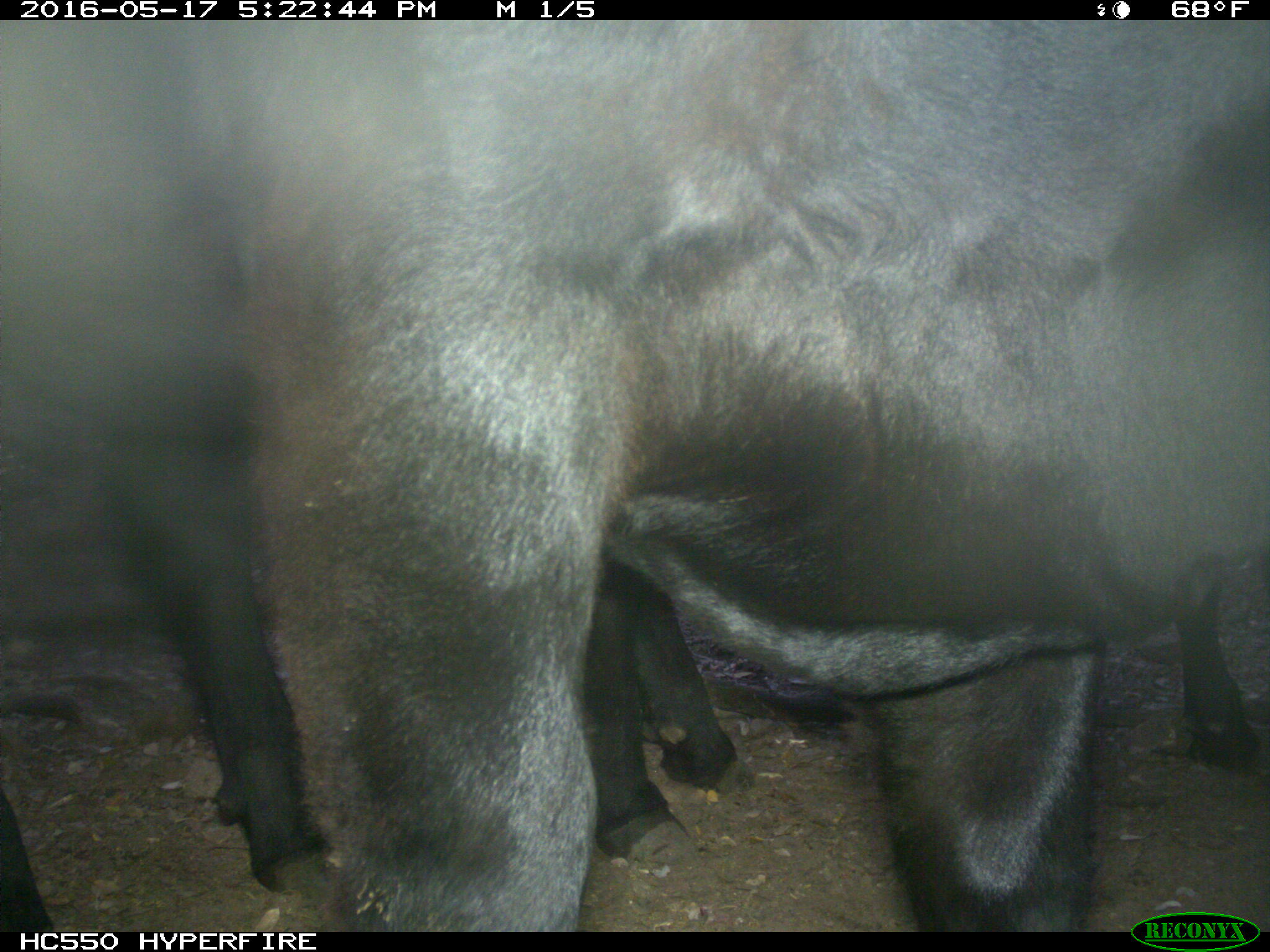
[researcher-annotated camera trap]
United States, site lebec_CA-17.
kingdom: Animalia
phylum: Chordata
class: Mammalia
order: Artiodactyla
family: Bovidae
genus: Bos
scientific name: Bos taurus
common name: domestic cow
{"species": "Bos taurus (domestic cow)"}